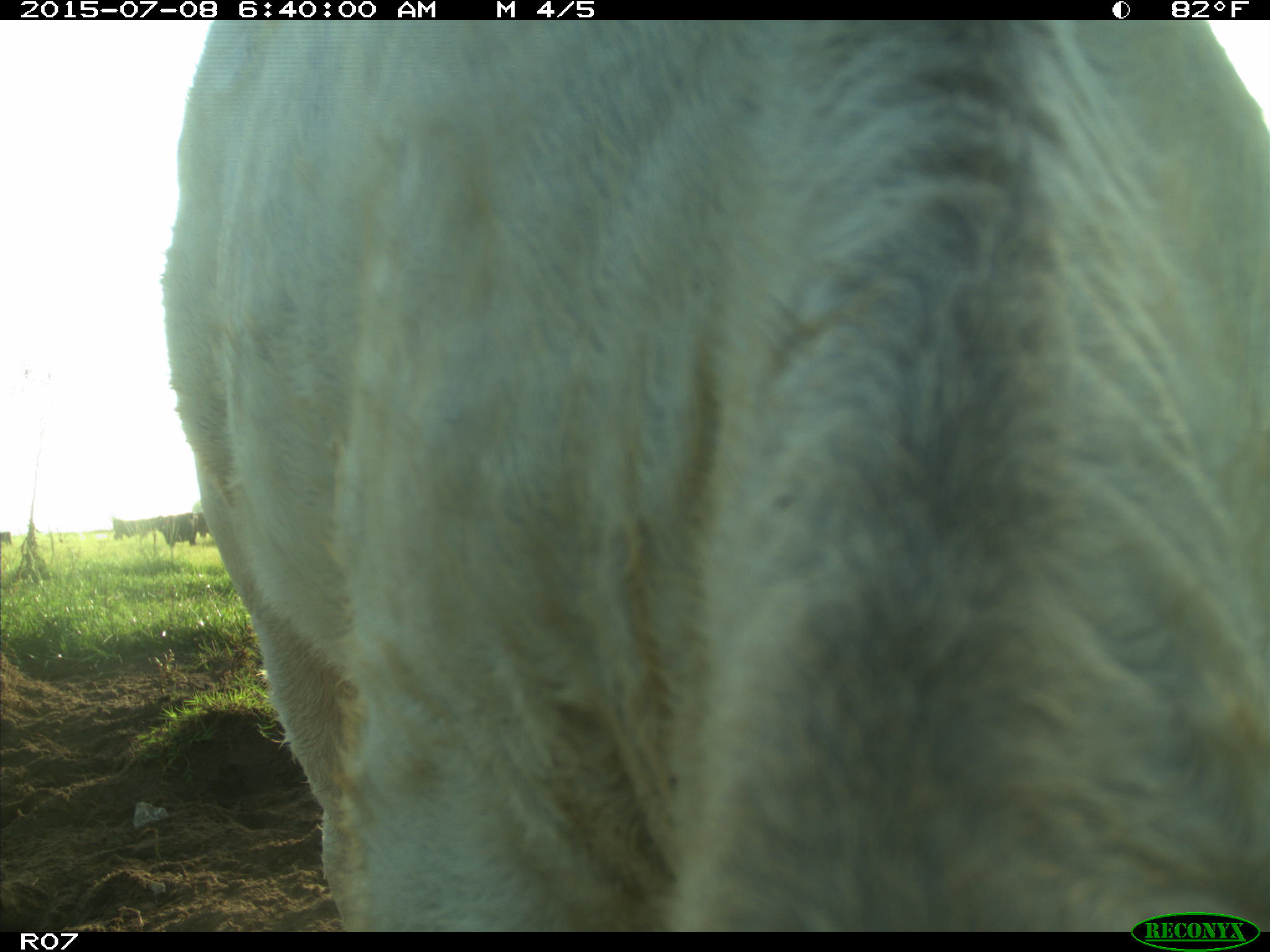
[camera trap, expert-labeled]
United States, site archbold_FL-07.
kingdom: Animalia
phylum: Chordata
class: Mammalia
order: Artiodactyla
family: Bovidae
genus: Bos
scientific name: Bos taurus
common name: domestic cow